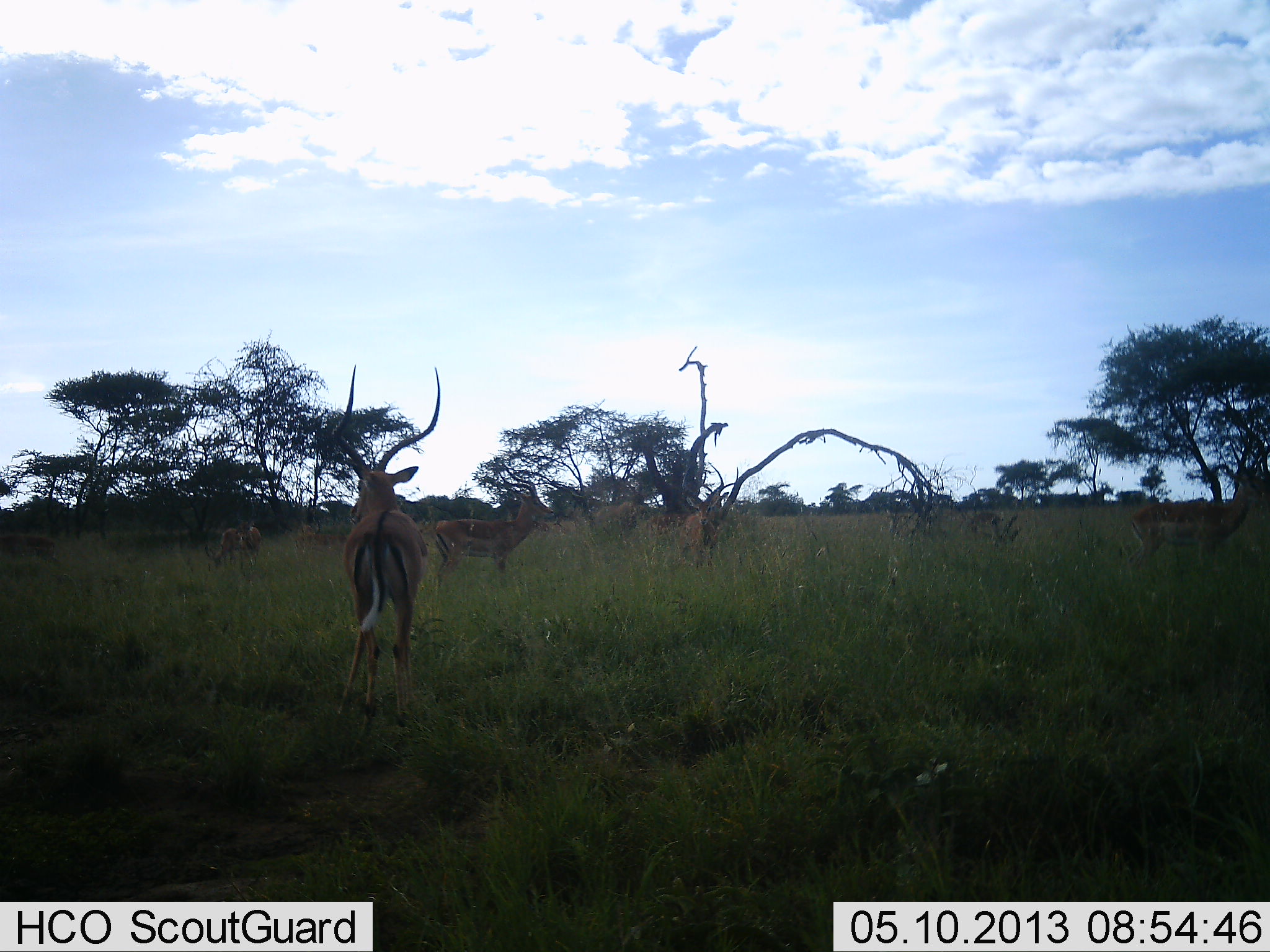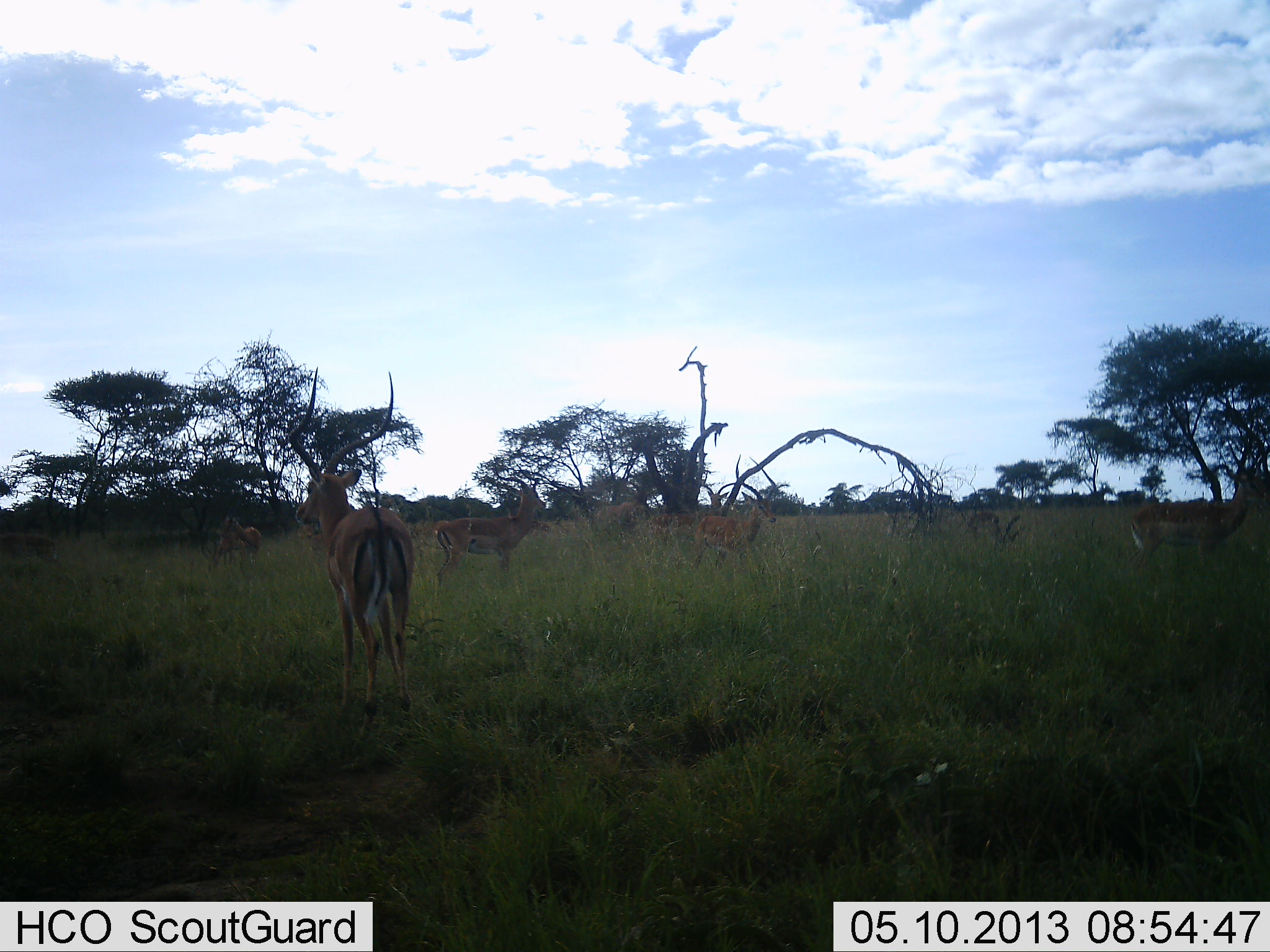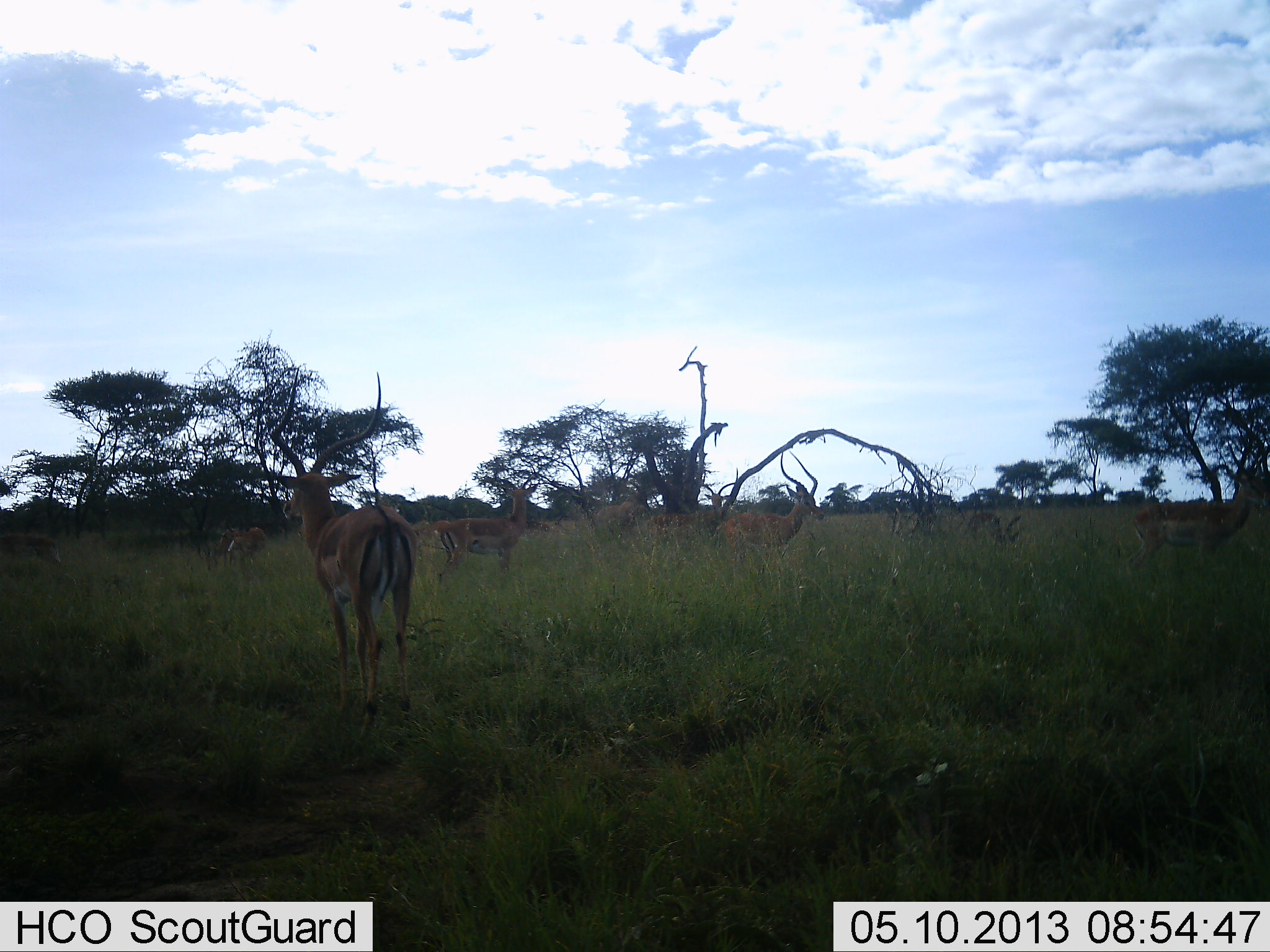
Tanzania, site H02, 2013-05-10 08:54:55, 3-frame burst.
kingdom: Animalia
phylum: Chordata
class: Mammalia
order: Artiodactyla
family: Bovidae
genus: Aepyceros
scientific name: Aepyceros melampus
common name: impala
Impala (Aepyceros melampus), count 7. Behavior (volunteer vote fractions): standing 90%, resting 0%, moving 55%, interacting 10%. Young present (vote fraction): 0%. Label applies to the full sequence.